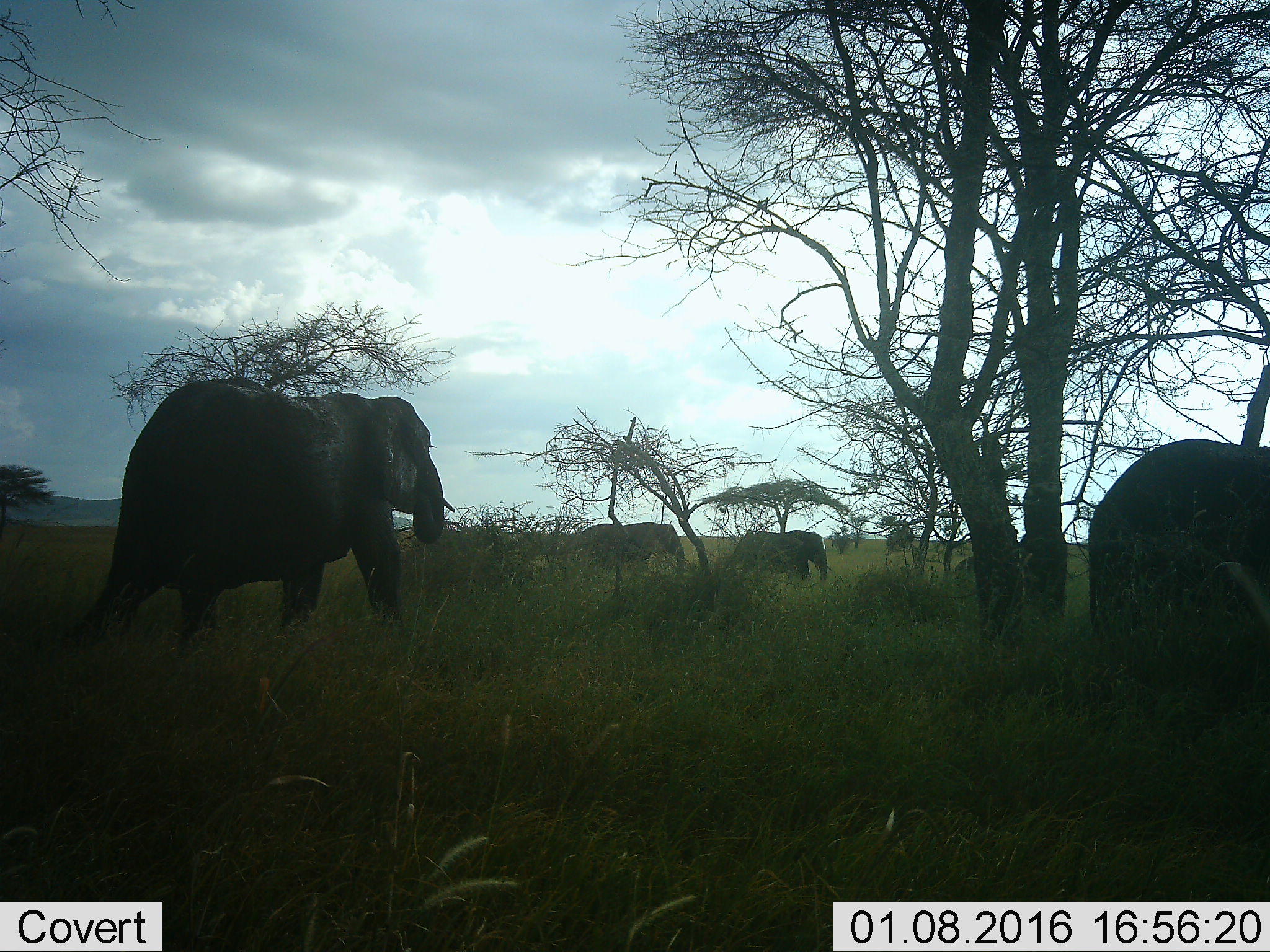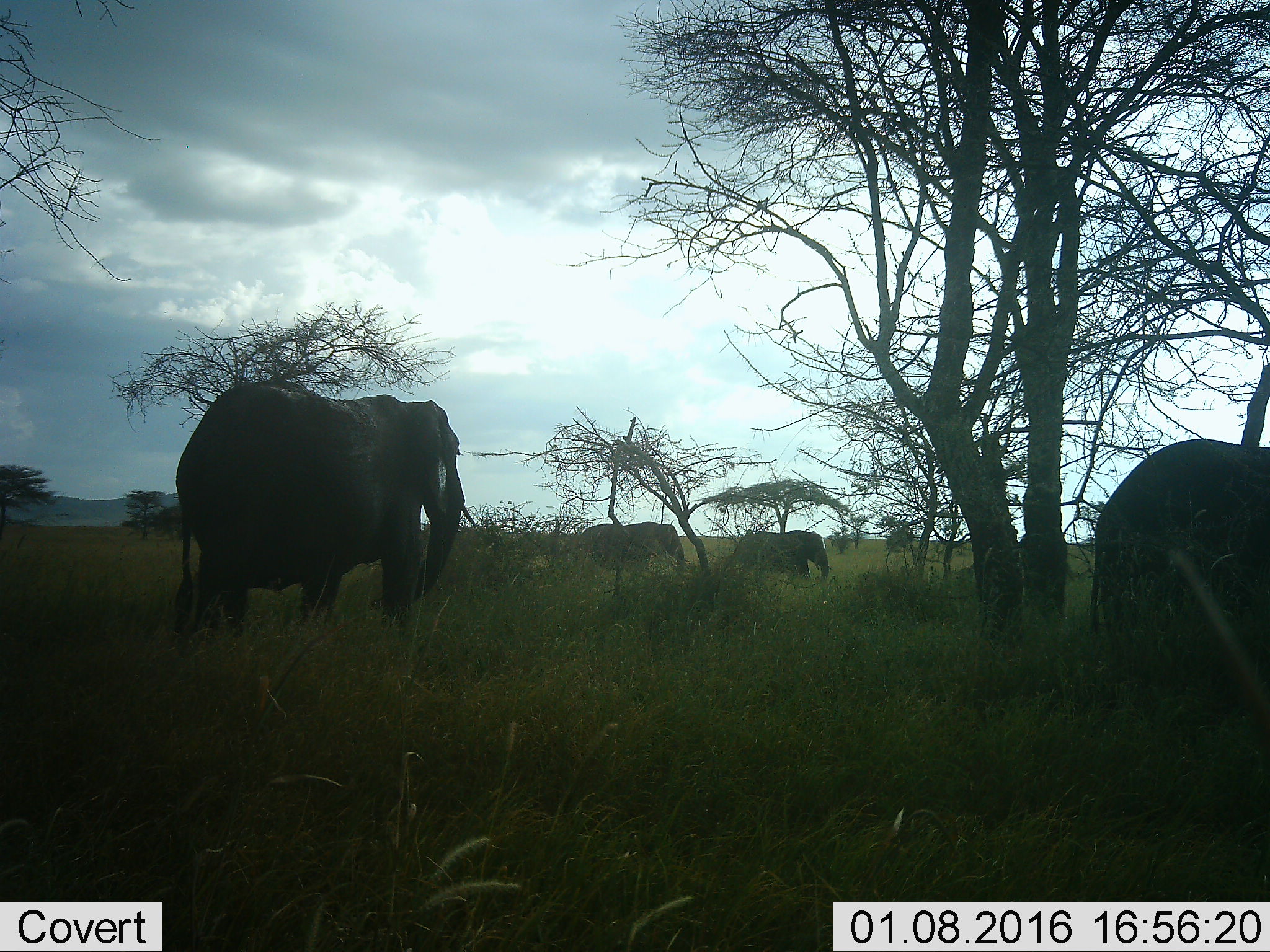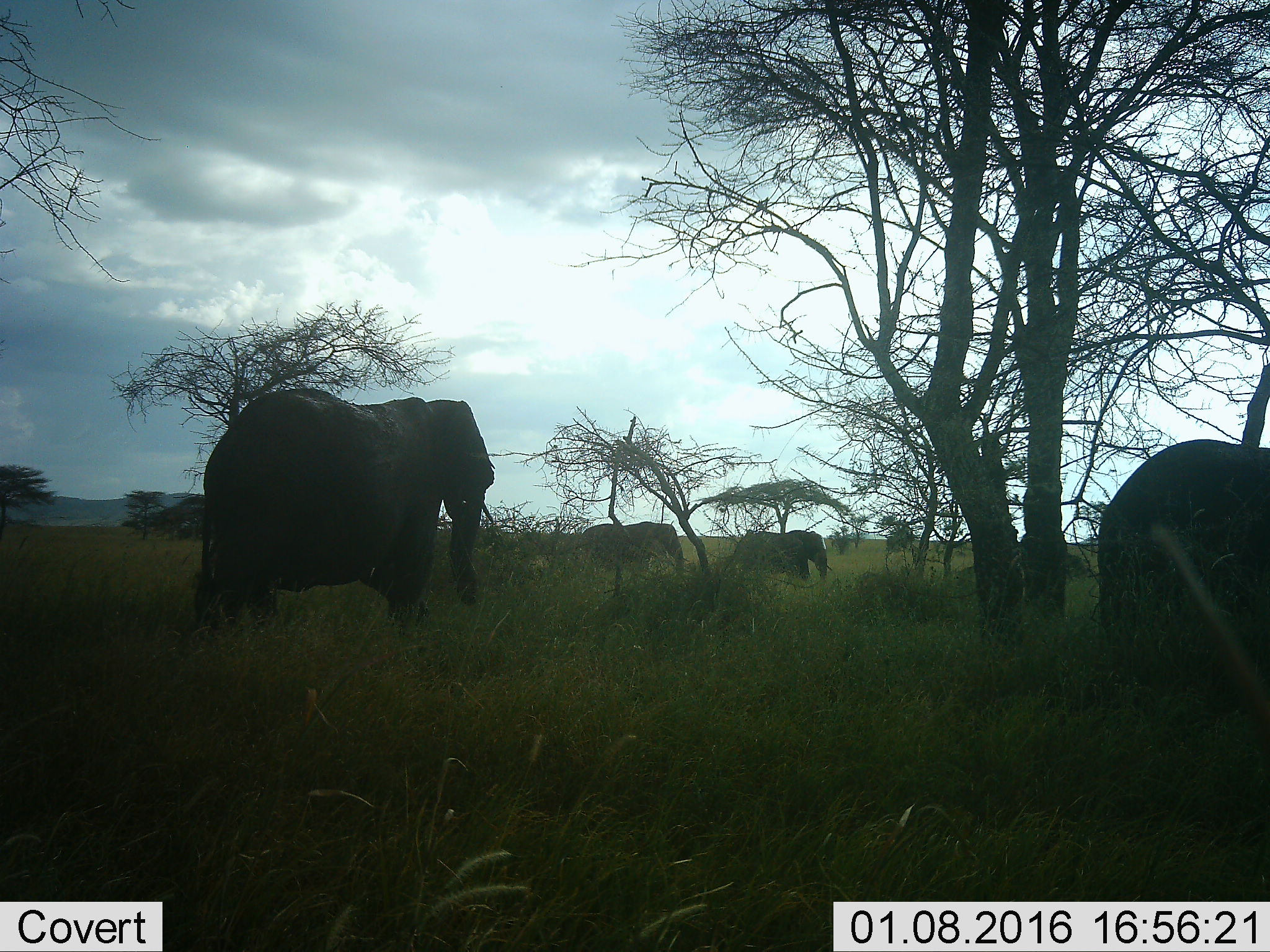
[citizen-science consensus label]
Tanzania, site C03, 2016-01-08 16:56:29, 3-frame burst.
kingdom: Animalia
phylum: Chordata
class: Mammalia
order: Proboscidea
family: Elephantidae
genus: Loxodonta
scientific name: Loxodonta africana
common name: african bush elephant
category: elephant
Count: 5.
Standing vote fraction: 16%.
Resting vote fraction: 0%.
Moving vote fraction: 100%.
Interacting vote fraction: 0%.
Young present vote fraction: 5%.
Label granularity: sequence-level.